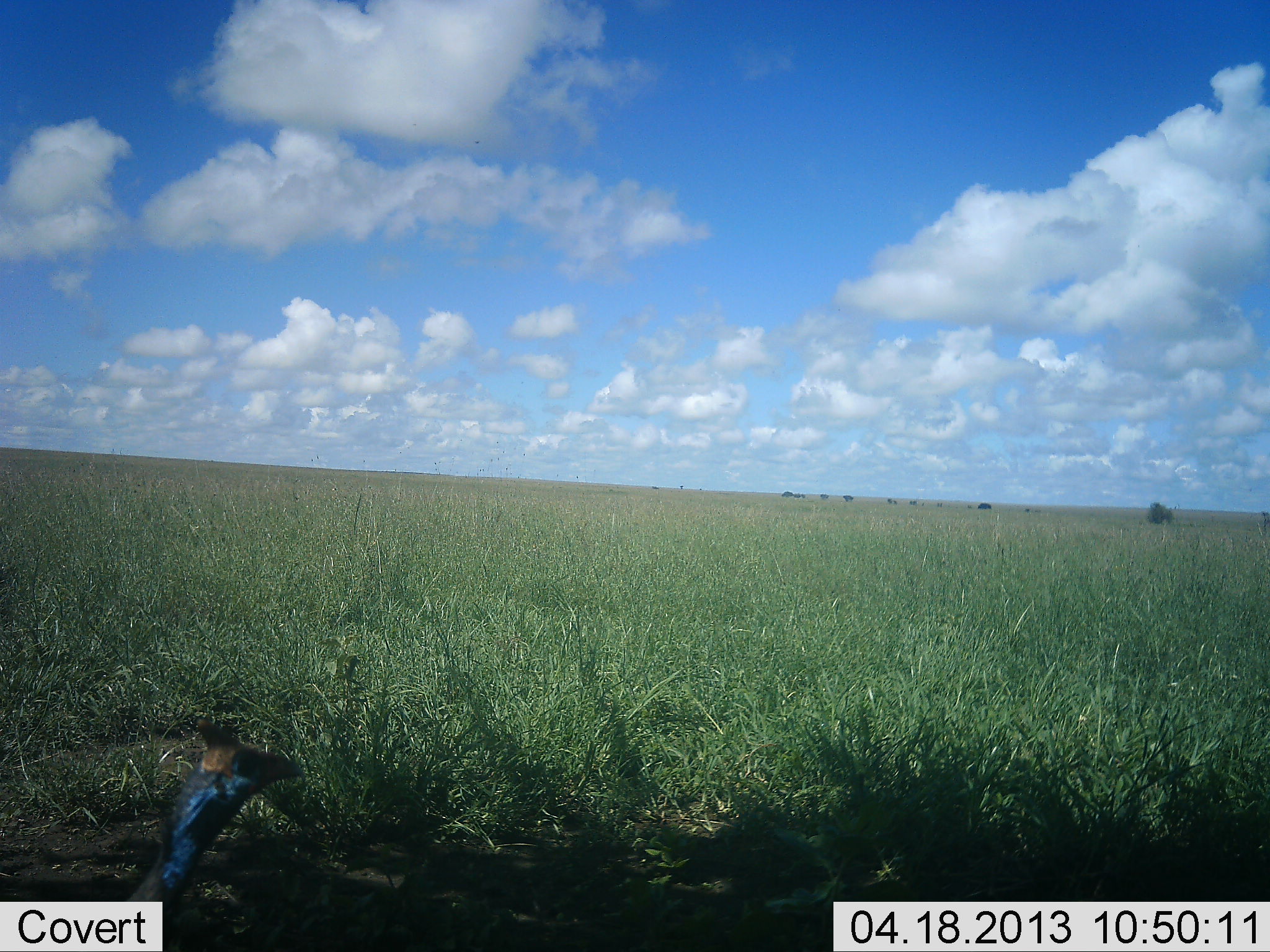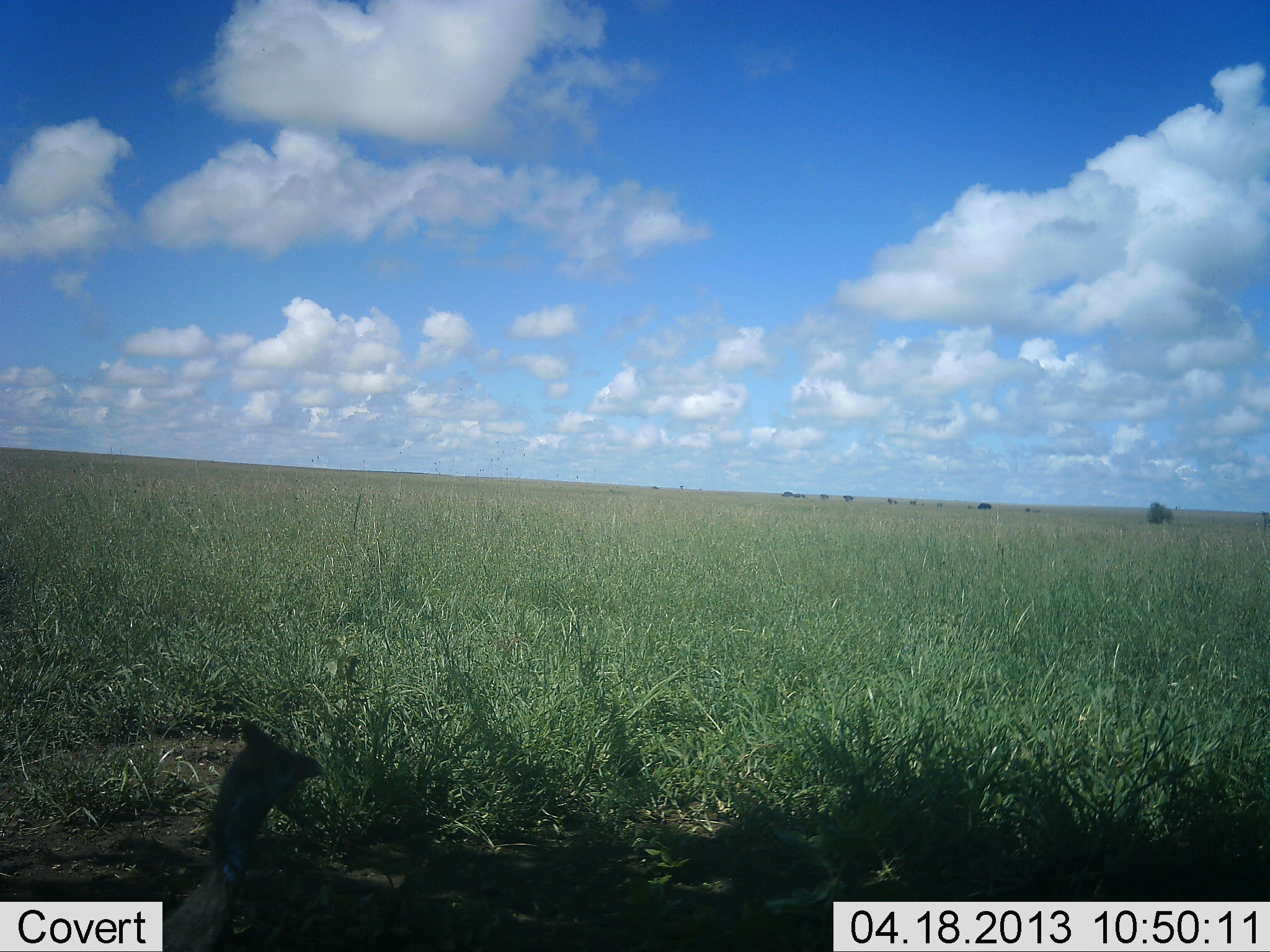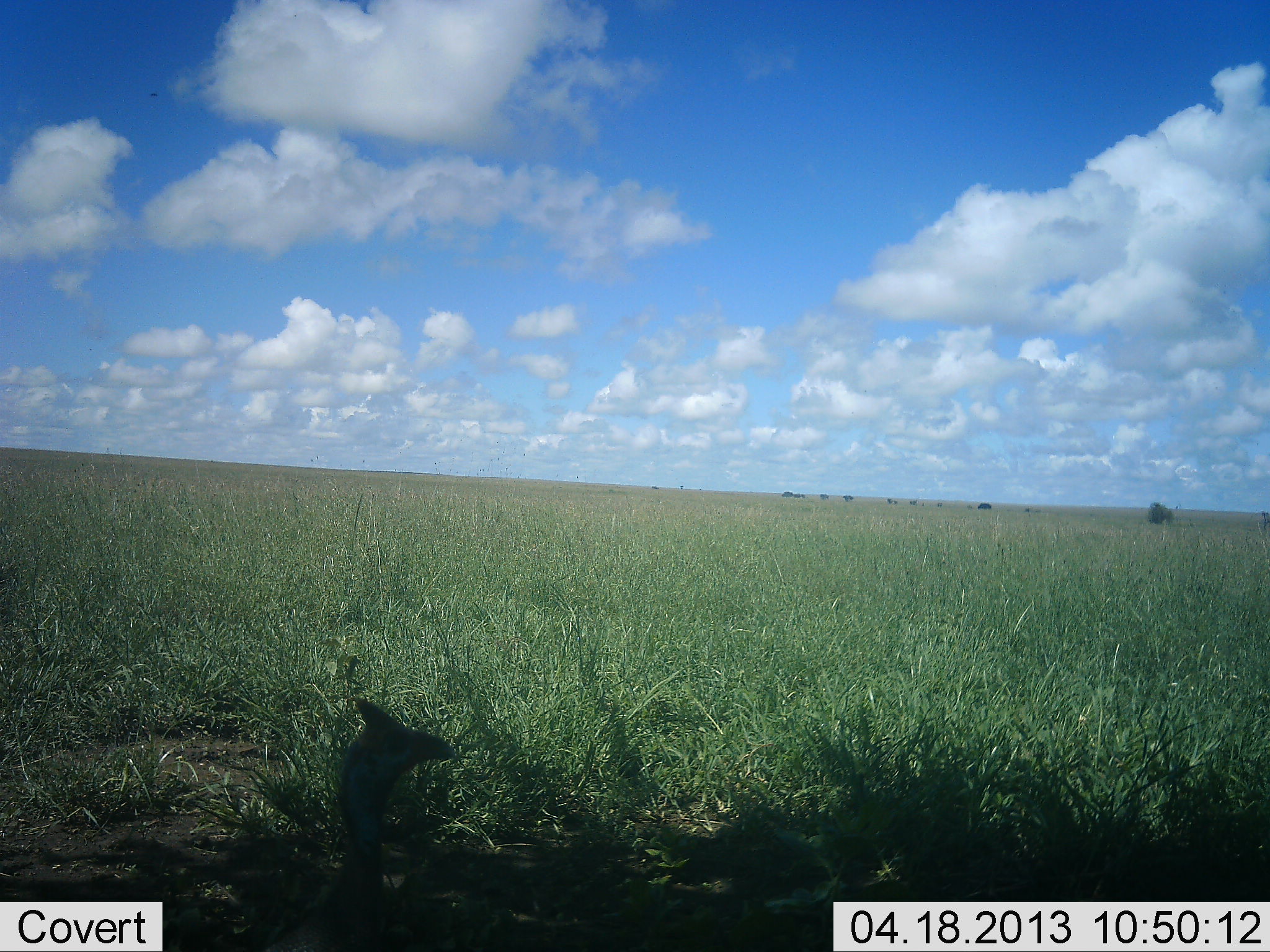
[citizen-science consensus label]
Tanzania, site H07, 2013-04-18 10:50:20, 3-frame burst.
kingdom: Animalia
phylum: Chordata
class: Aves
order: Galliformes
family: Numididae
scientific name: Numididae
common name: guinea fowl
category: guineafowl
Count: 1.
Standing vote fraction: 26%.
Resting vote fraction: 3%.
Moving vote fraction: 74%.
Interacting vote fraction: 0%.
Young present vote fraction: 0%.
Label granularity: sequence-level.